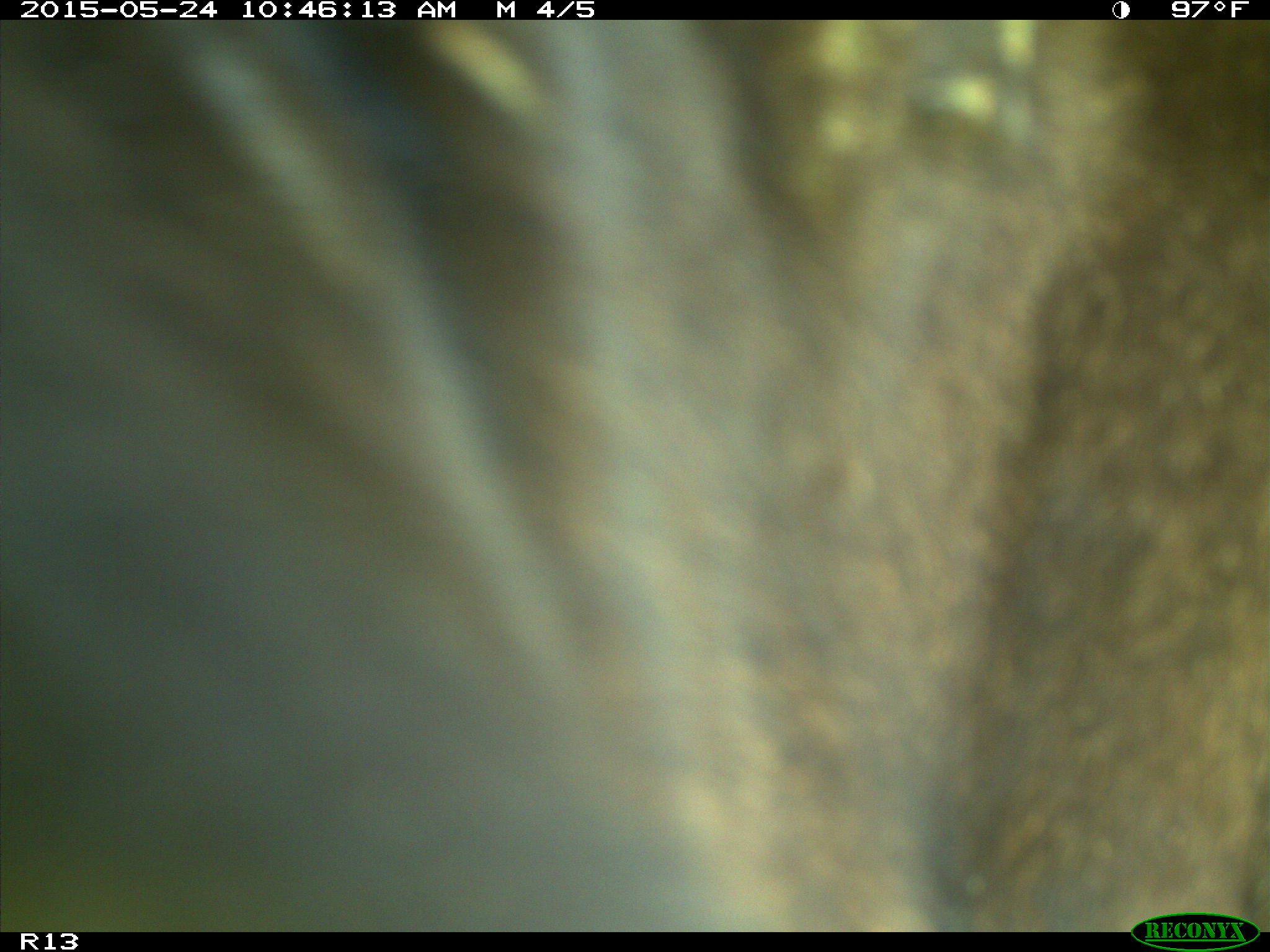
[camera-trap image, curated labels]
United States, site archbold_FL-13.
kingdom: Animalia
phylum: Chordata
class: Mammalia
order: Artiodactyla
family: Bovidae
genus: Bos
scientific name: Bos taurus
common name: domestic cow